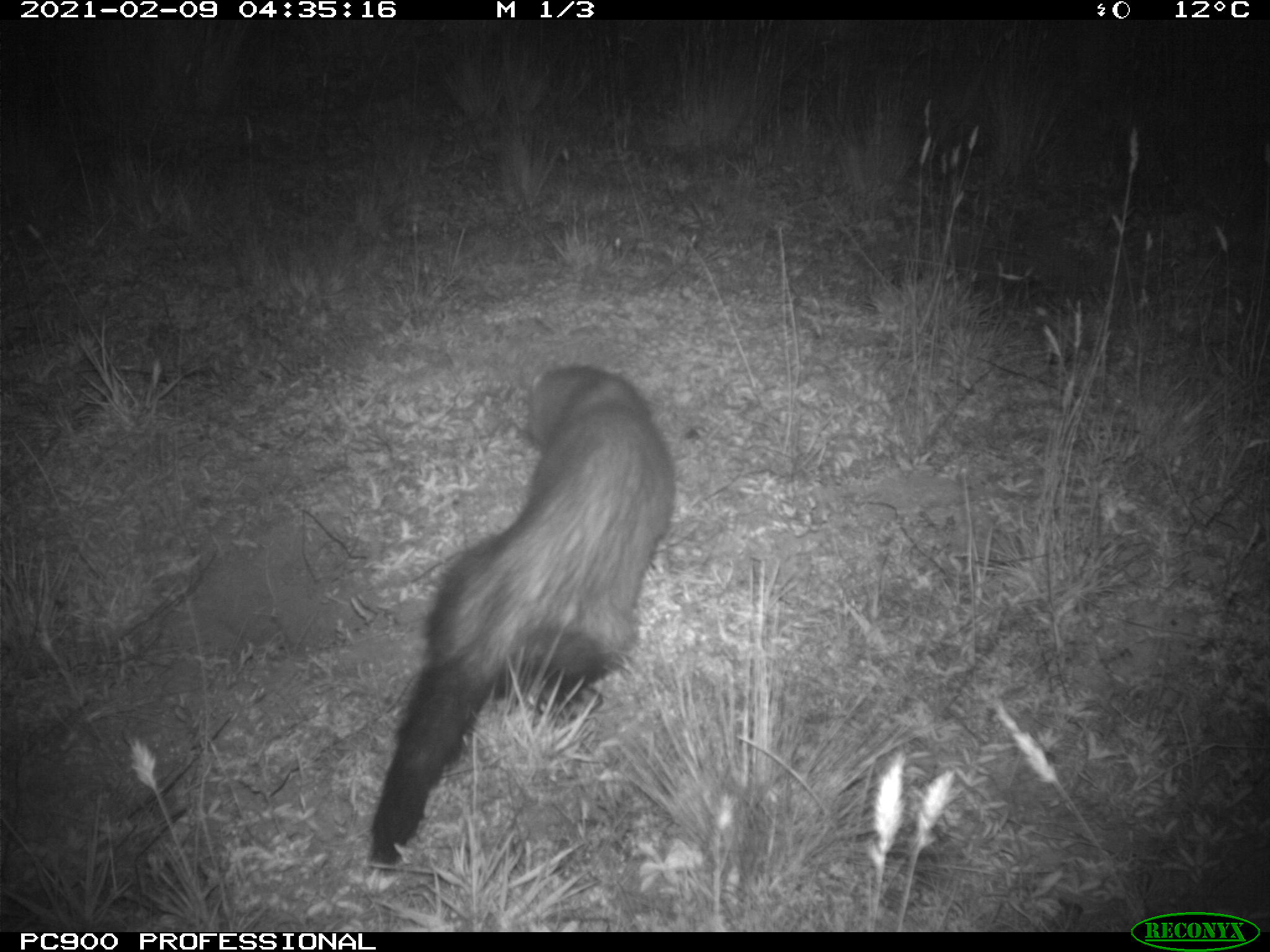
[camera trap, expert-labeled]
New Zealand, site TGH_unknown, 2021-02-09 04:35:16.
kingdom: Animalia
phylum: Chordata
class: Mammalia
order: Carnivora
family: Mustelidae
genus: Mustela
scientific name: Mustela furo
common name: ferret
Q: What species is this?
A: Ferret (Mustela furo).